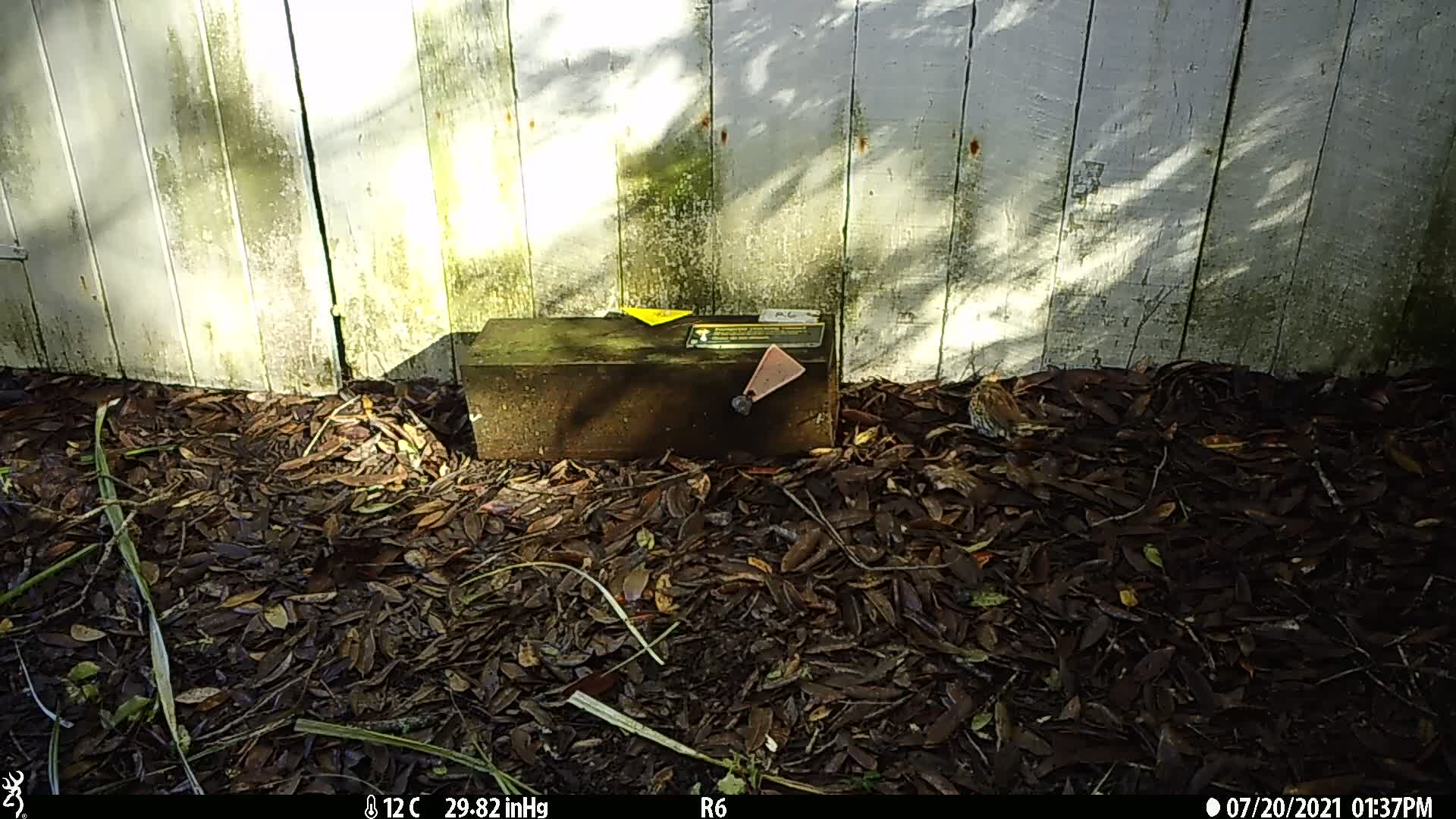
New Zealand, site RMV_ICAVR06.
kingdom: Animalia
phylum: Chordata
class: Aves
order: Passeriformes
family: Turdidae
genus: Turdus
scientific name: Turdus philomelos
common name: song thrush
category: thrush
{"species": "thrush (song thrush) (Turdus philomelos)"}